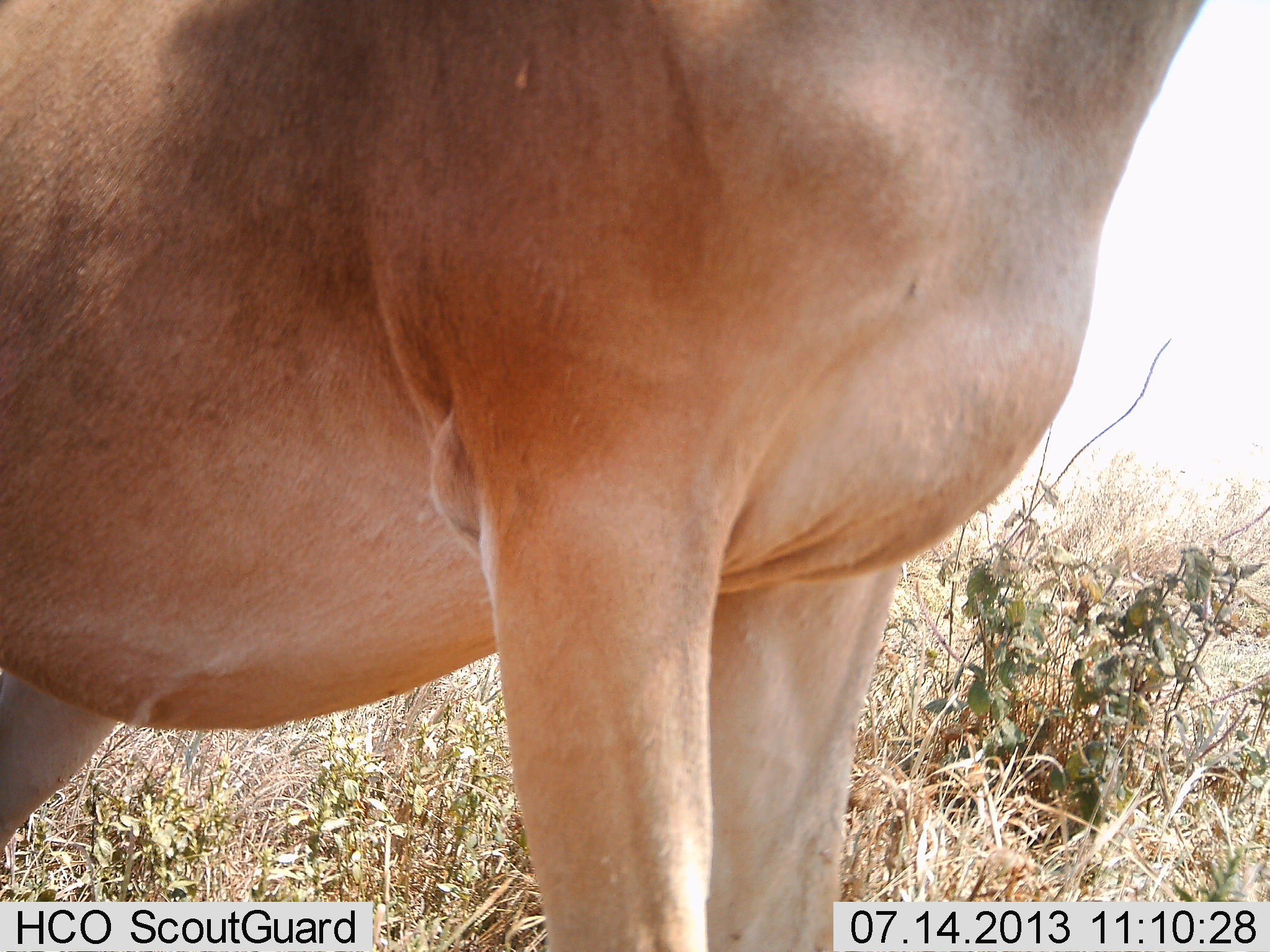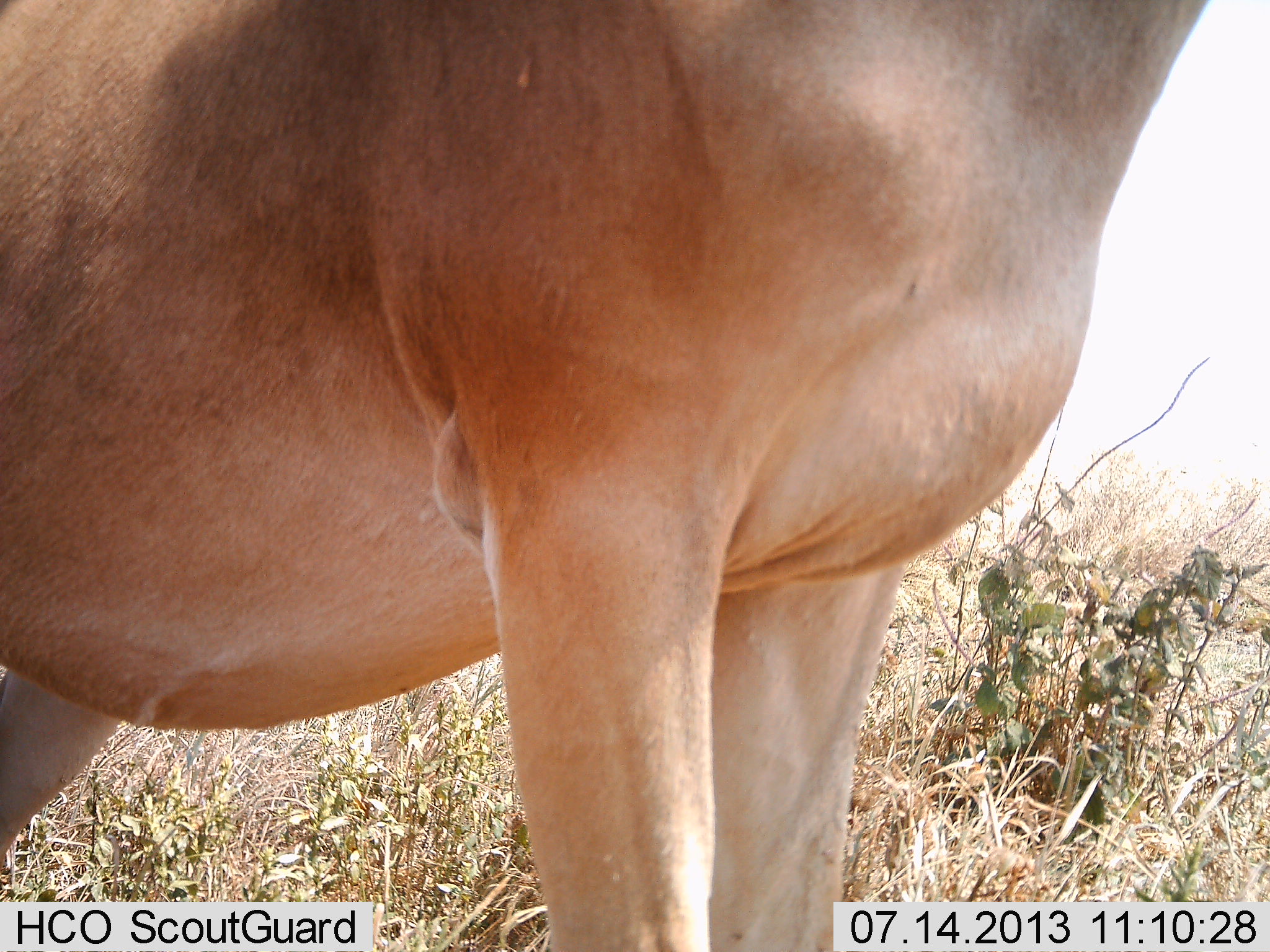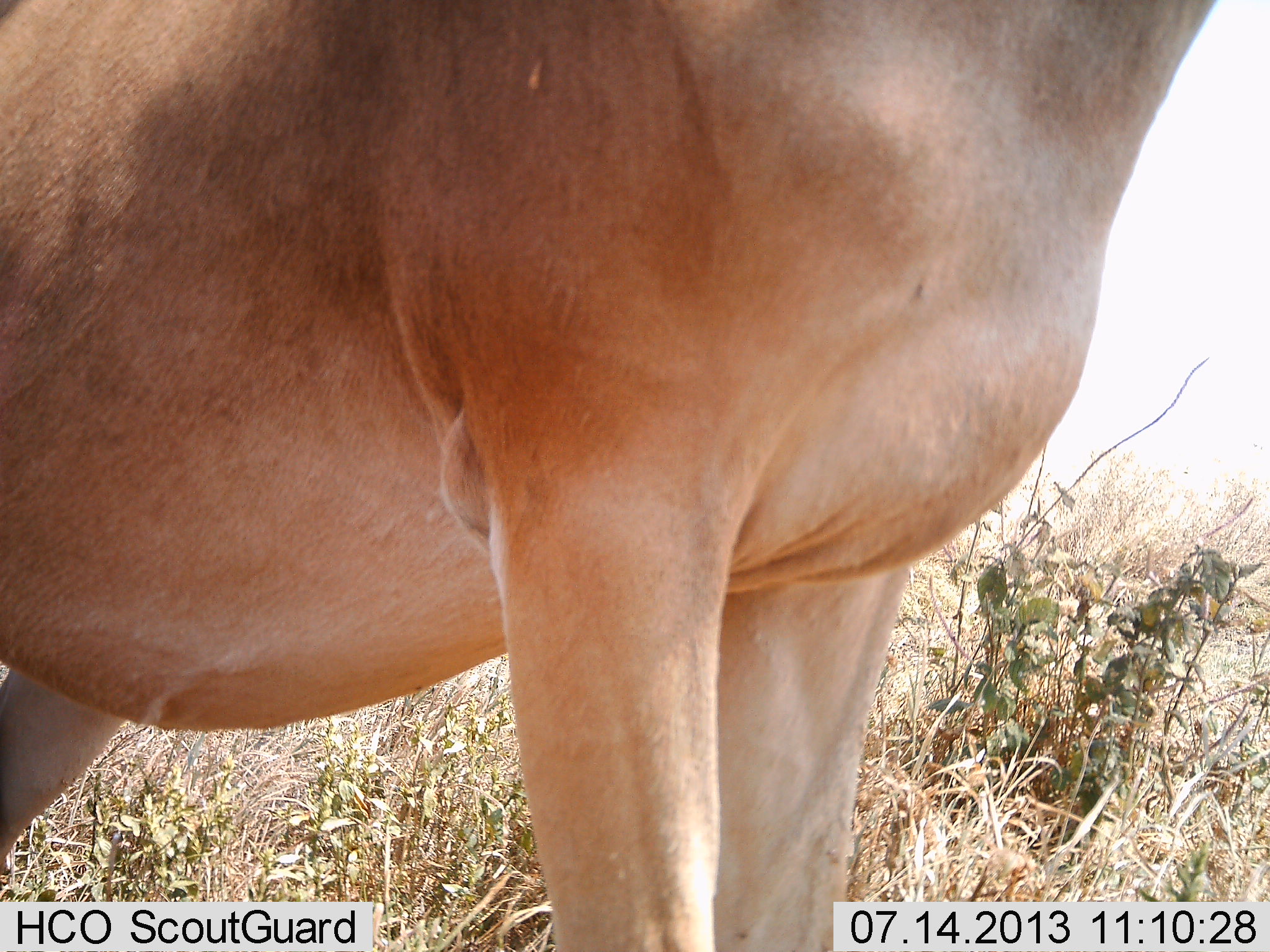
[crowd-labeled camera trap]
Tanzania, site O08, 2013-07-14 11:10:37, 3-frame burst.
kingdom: Animalia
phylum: Chordata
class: Mammalia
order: Artiodactyla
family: Bovidae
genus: Alcelaphus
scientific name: Alcelaphus buselaphus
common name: hartebeest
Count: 1.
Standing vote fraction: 100%.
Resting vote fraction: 0%.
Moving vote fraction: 0%.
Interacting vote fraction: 0%.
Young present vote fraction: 0%.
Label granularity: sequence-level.